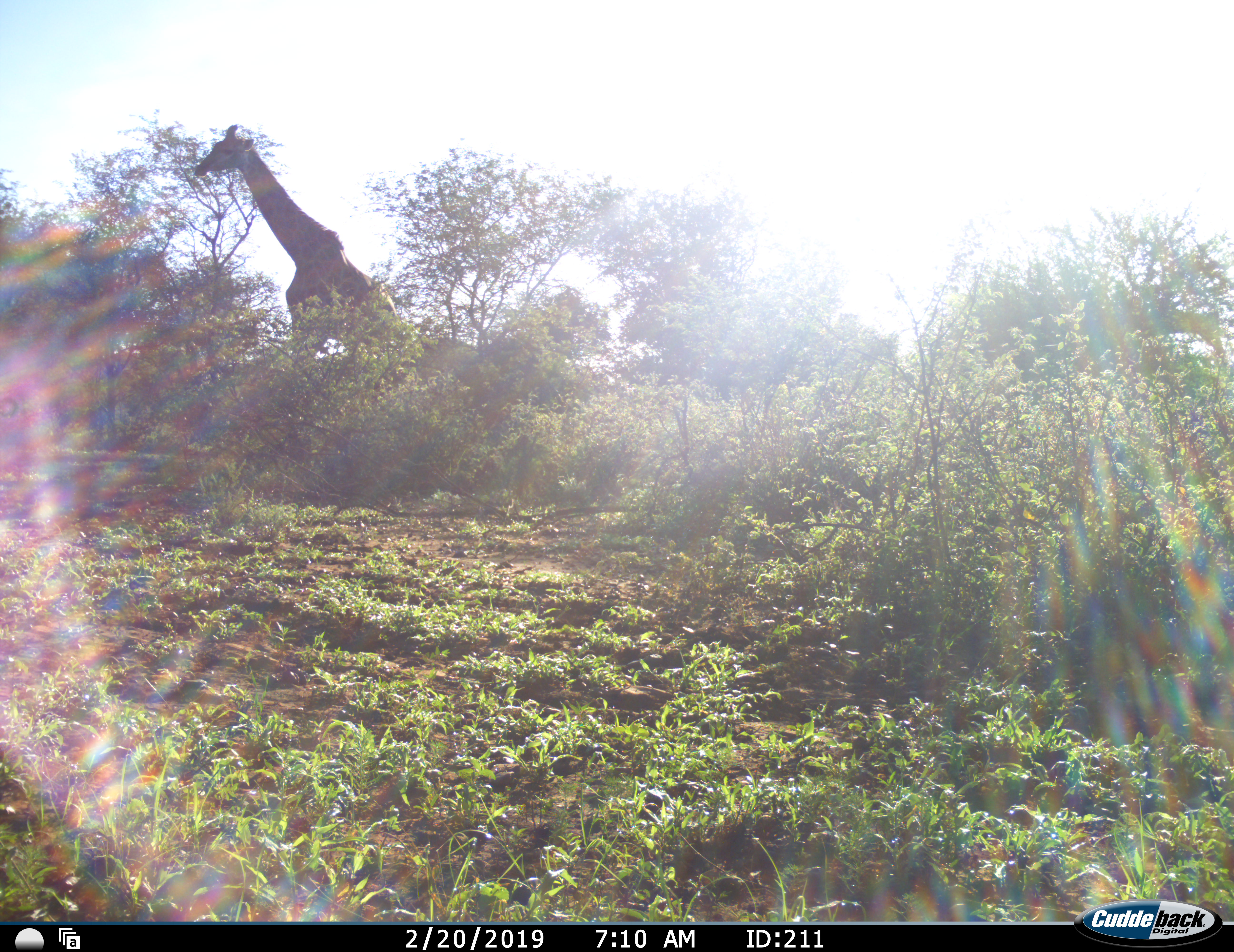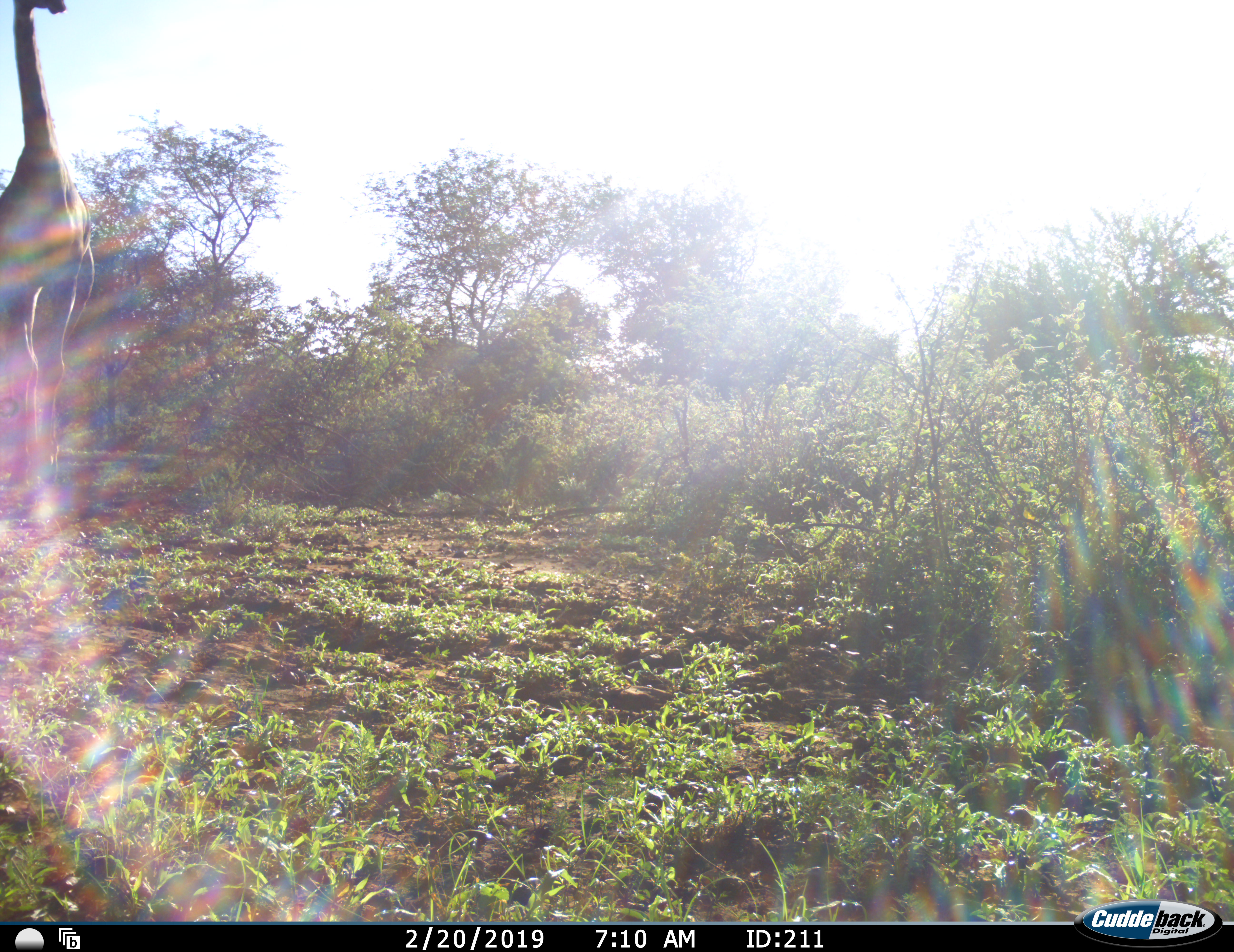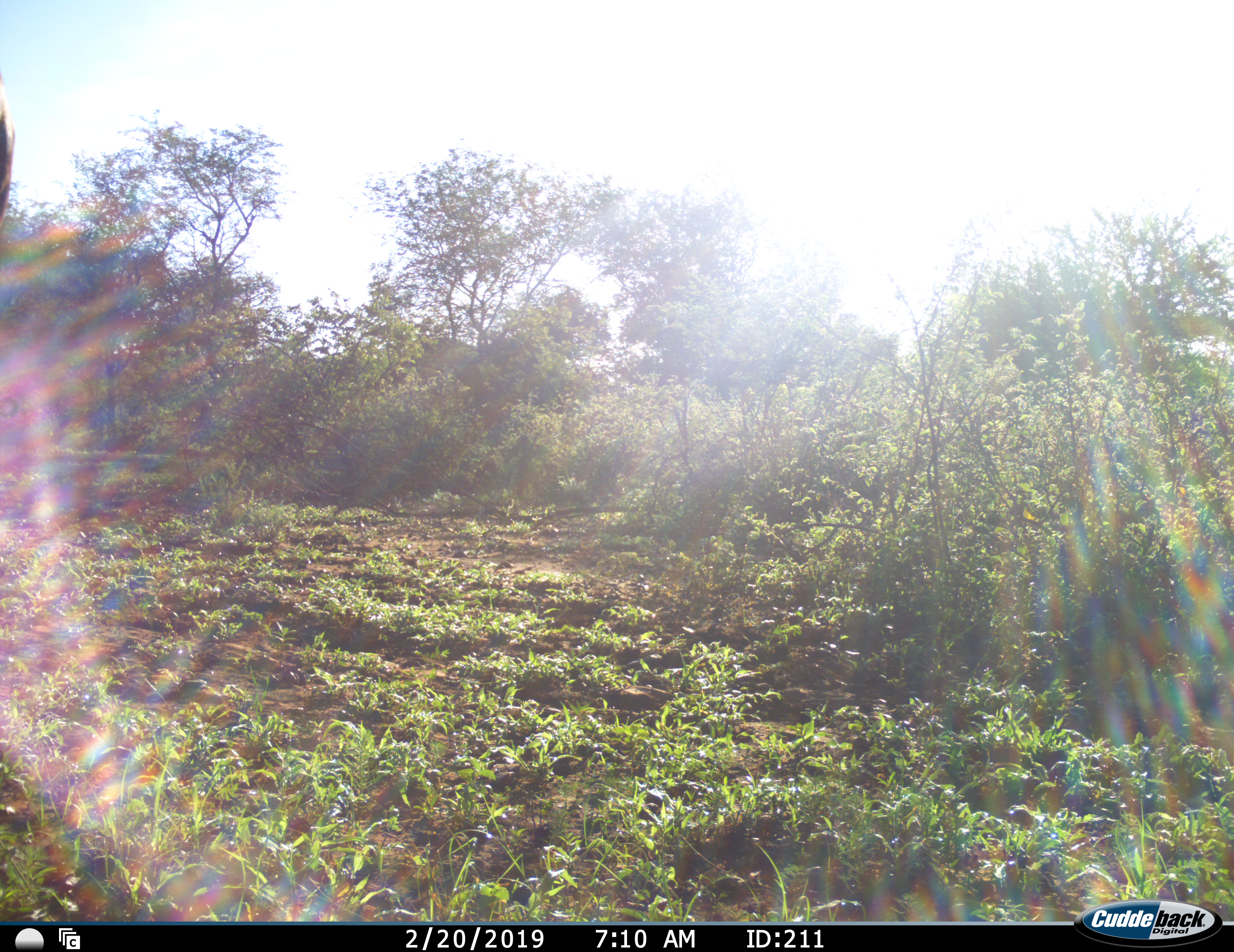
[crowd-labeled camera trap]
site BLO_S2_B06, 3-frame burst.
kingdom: Animalia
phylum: Chordata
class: Mammalia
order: Artiodactyla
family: Giraffidae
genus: Giraffa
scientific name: Giraffa camelopardalis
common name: giraffe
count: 2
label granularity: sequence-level